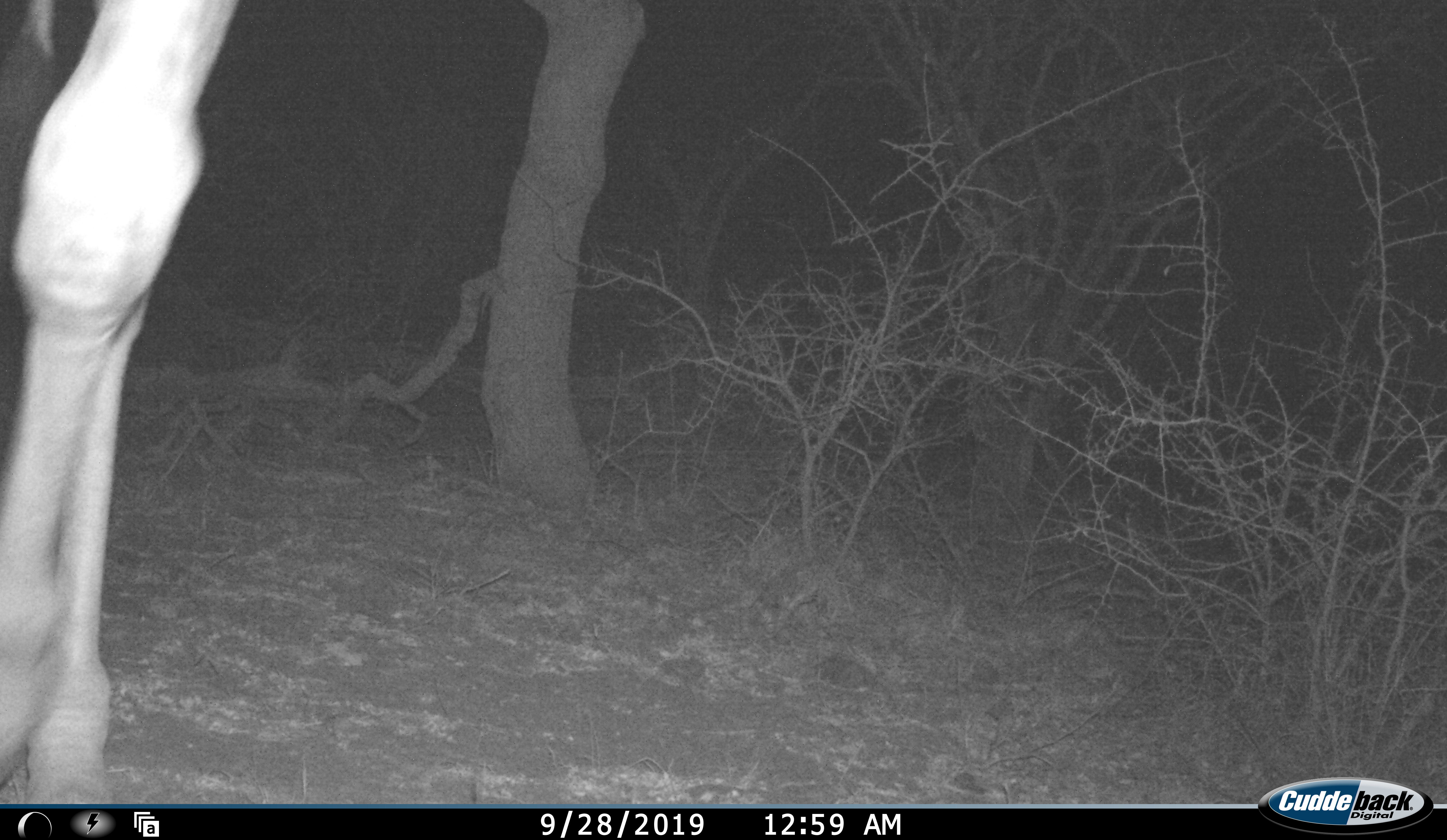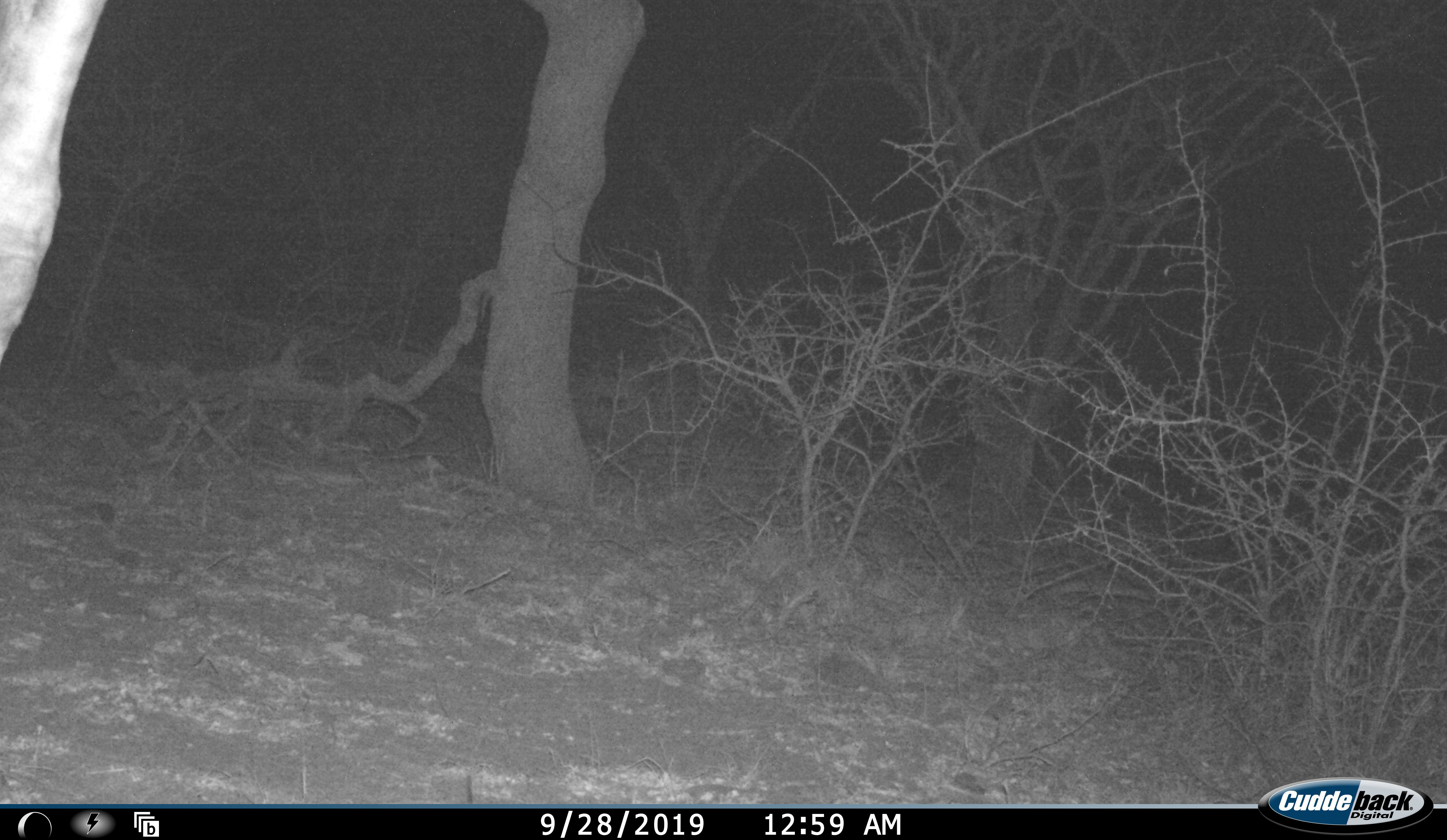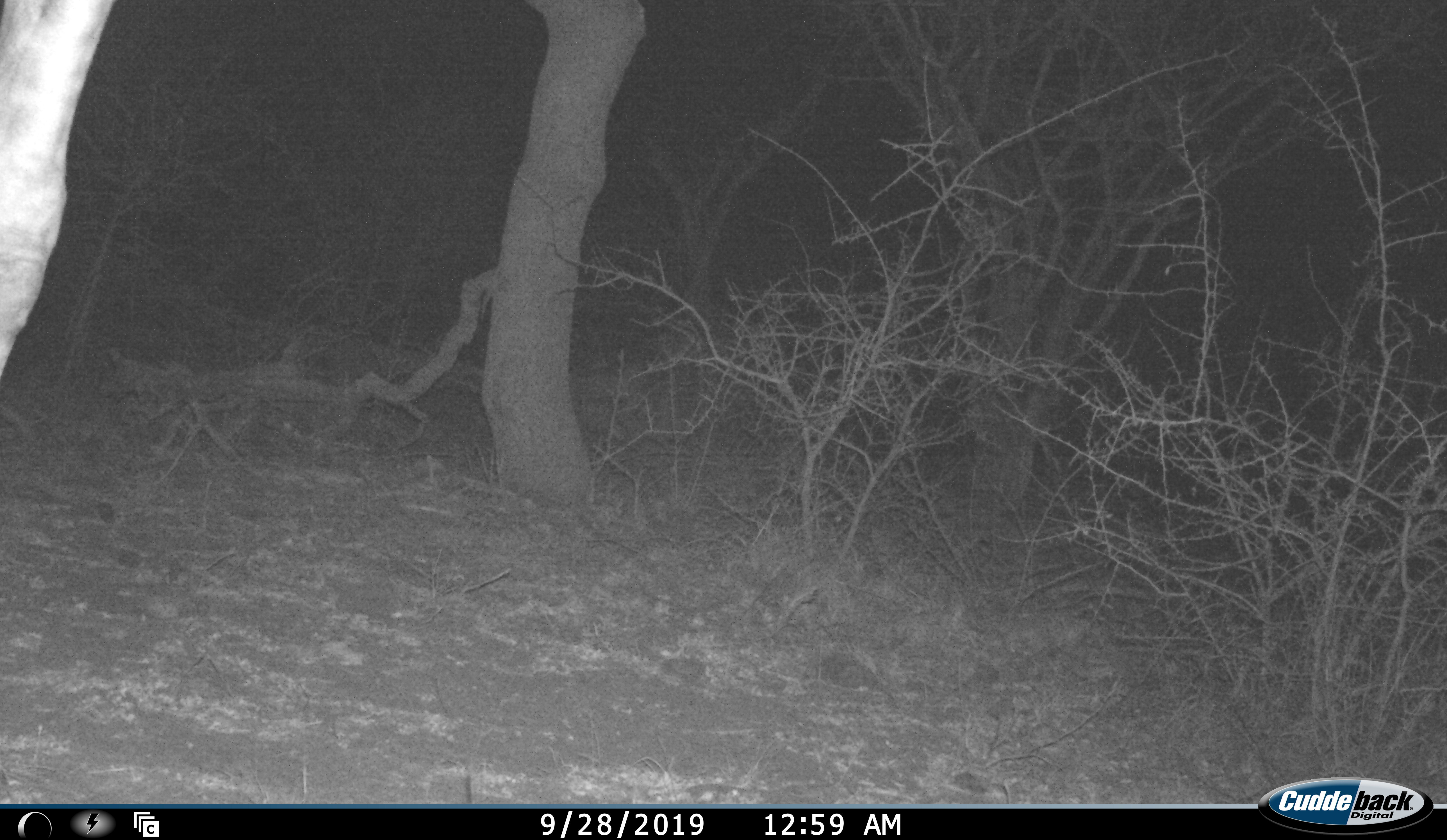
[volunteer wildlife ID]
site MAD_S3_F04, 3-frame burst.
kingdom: Animalia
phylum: Chordata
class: Mammalia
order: Artiodactyla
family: Giraffidae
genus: Giraffa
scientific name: Giraffa camelopardalis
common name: giraffe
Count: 1.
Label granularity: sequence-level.